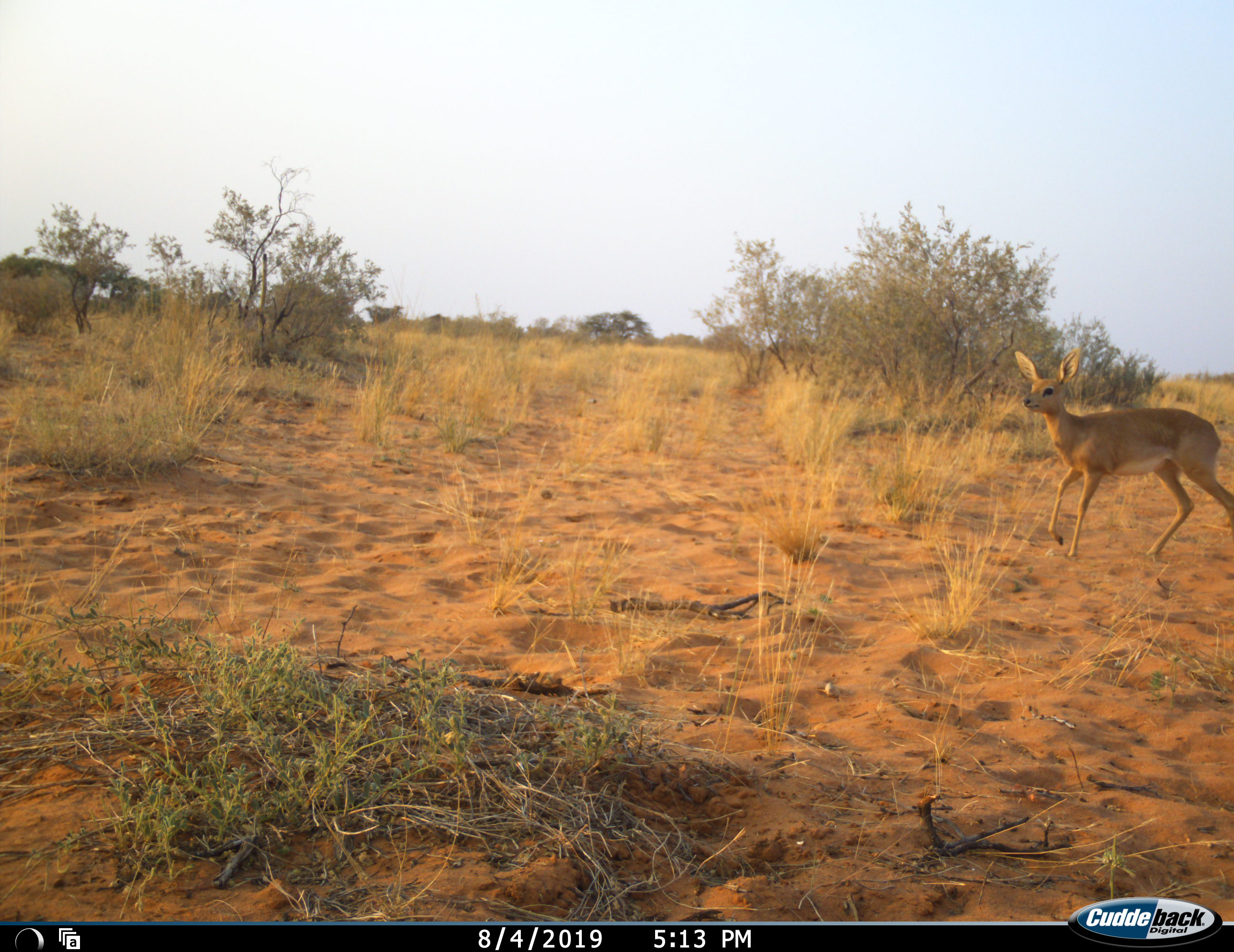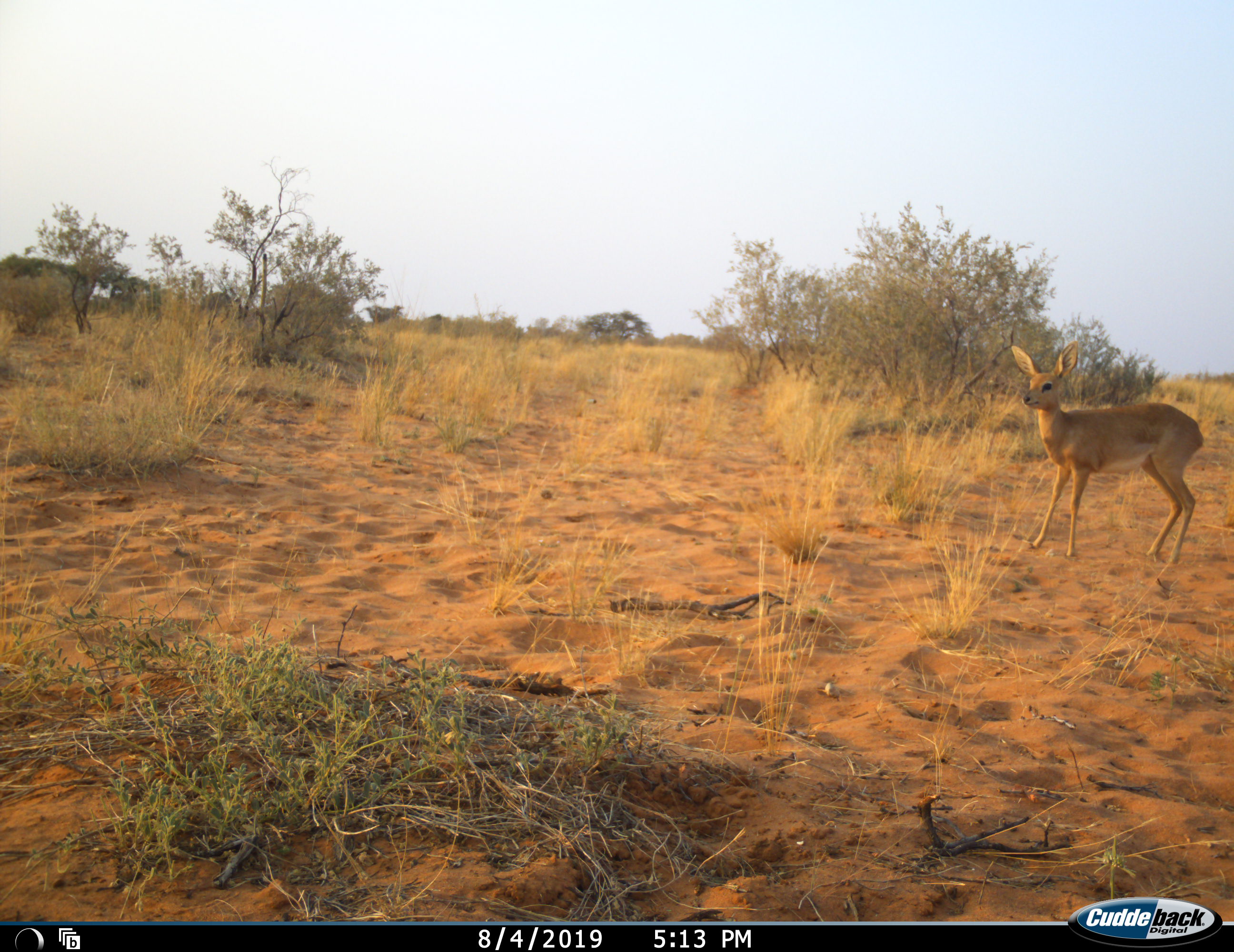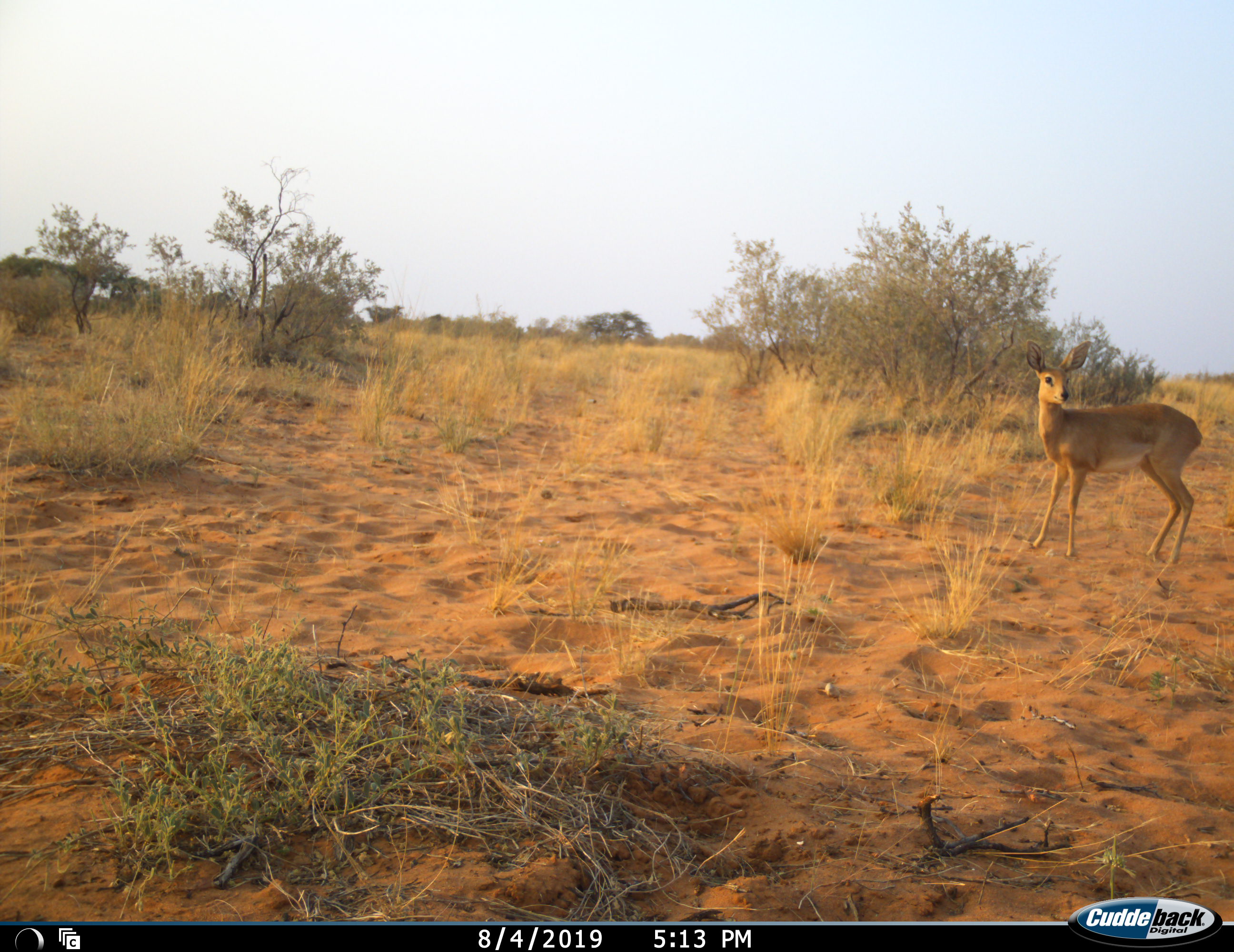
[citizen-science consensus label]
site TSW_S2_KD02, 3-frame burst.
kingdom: Animalia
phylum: Chordata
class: Mammalia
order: Artiodactyla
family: Bovidae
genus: Raphicerus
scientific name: Raphicerus campestris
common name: steenbok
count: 1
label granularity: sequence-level